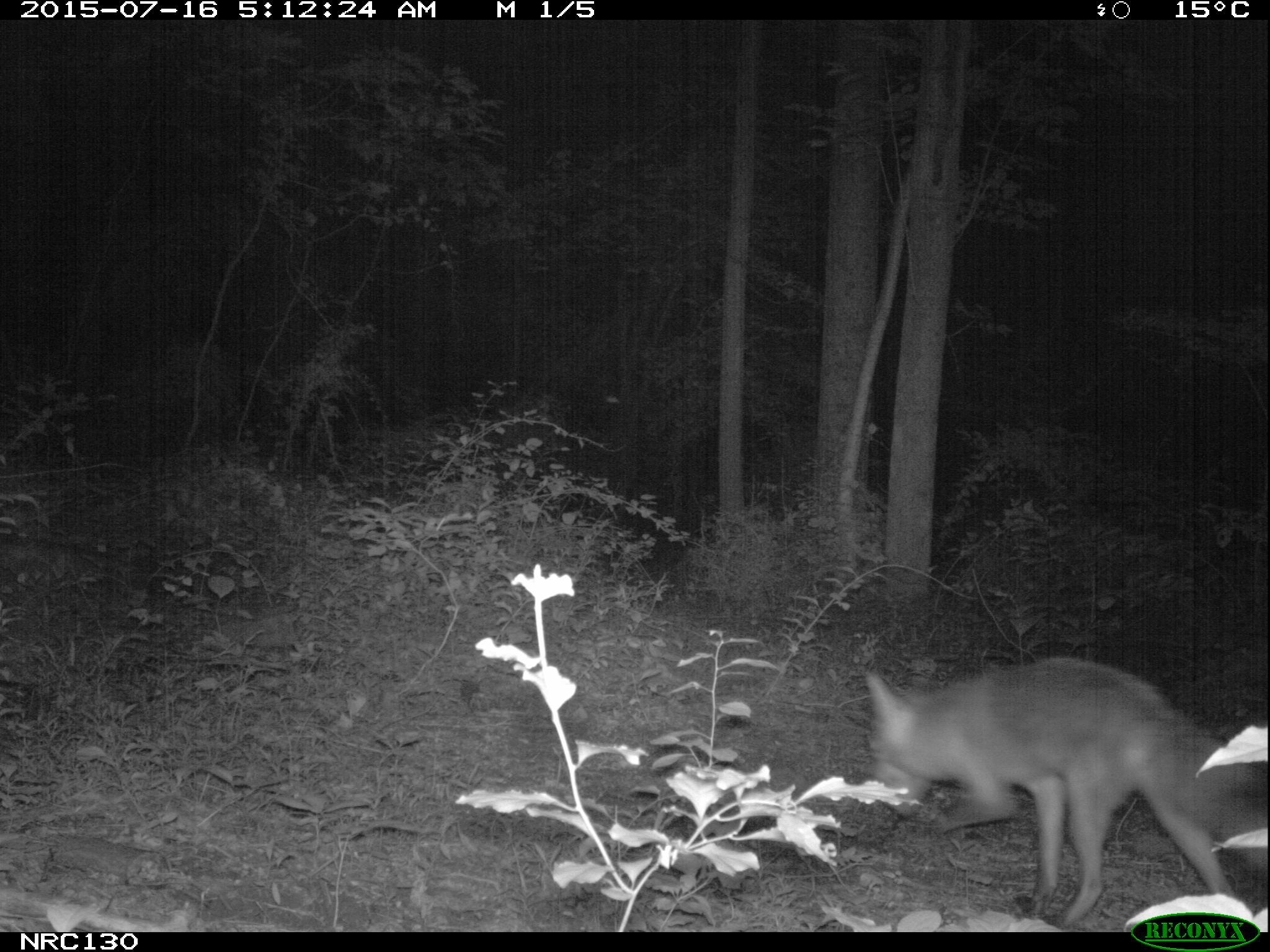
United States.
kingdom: Animalia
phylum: Chordata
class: Mammalia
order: Carnivora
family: Canidae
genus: Vulpes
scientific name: Vulpes vulpes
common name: red fox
Red Fox (Vulpes vulpes).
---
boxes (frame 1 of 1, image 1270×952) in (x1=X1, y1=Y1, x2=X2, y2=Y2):
Red Fox: (x1=857, y1=658, x2=1268, y2=924)